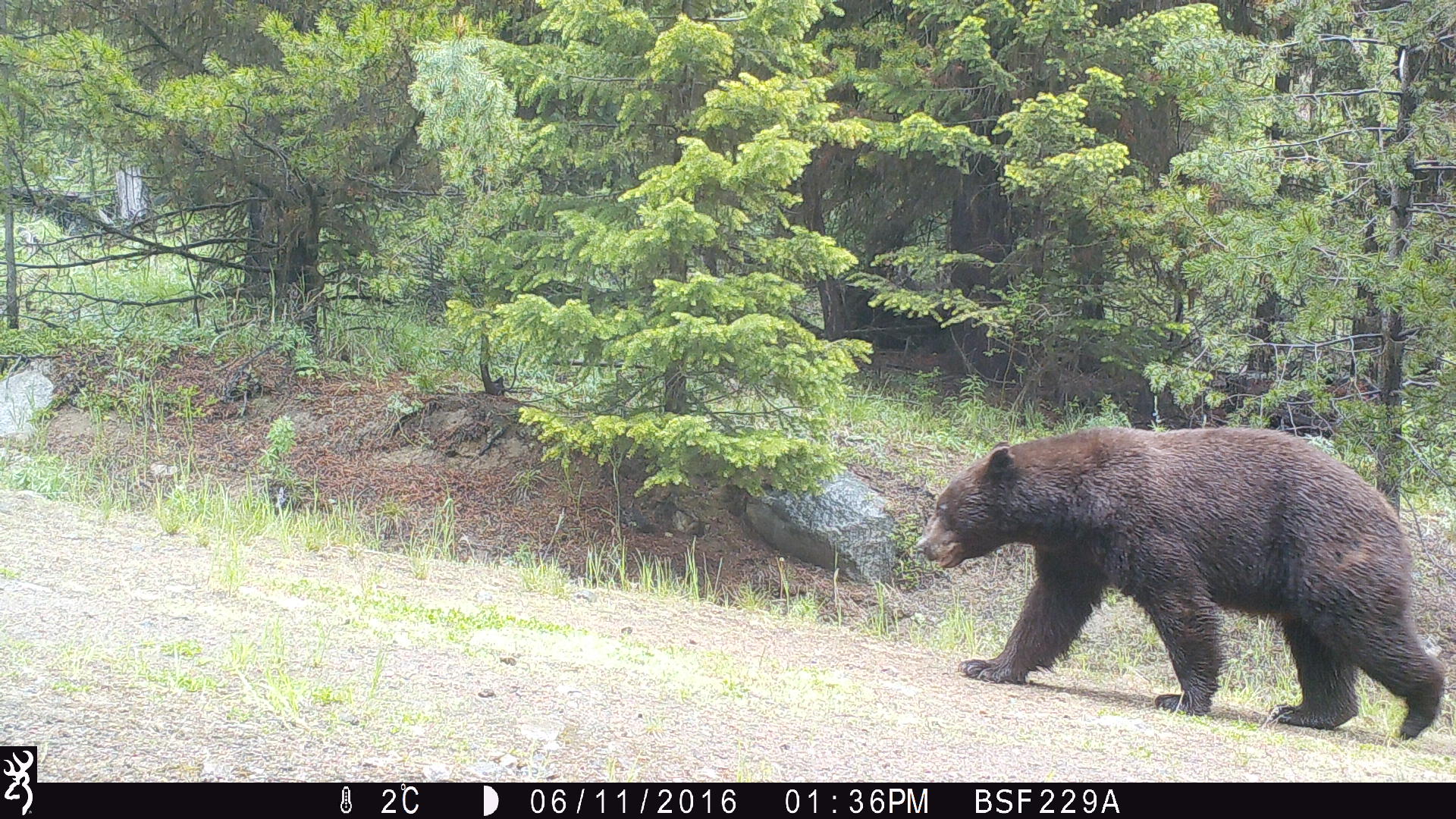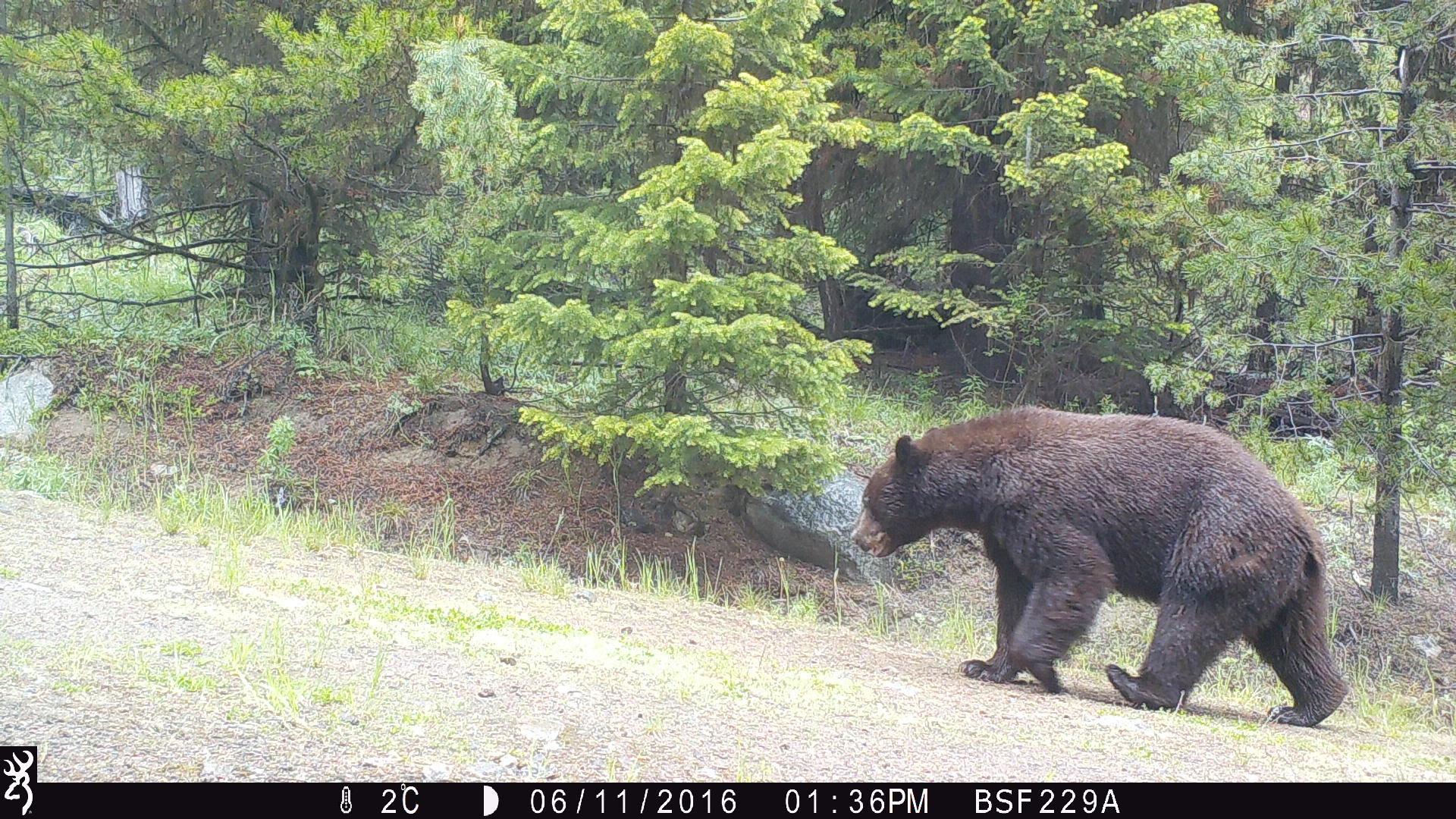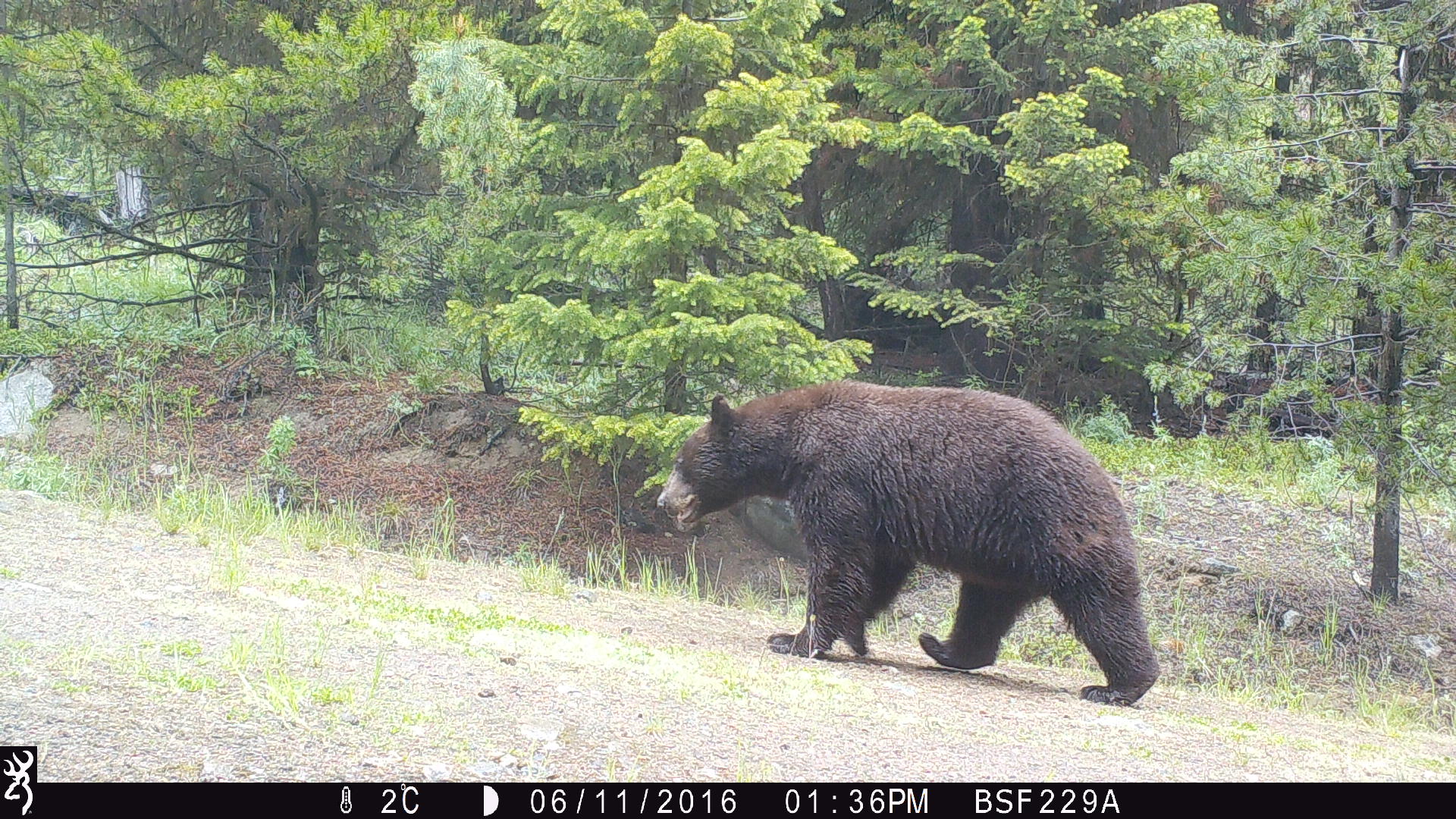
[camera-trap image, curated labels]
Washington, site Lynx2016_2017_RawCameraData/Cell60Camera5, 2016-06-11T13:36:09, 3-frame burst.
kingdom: Animalia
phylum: Chordata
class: Mammalia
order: Carnivora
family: Ursidae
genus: Ursus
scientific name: Ursus americanus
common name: american black bear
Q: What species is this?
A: Ursus americanus (american black bear).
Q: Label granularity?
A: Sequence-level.